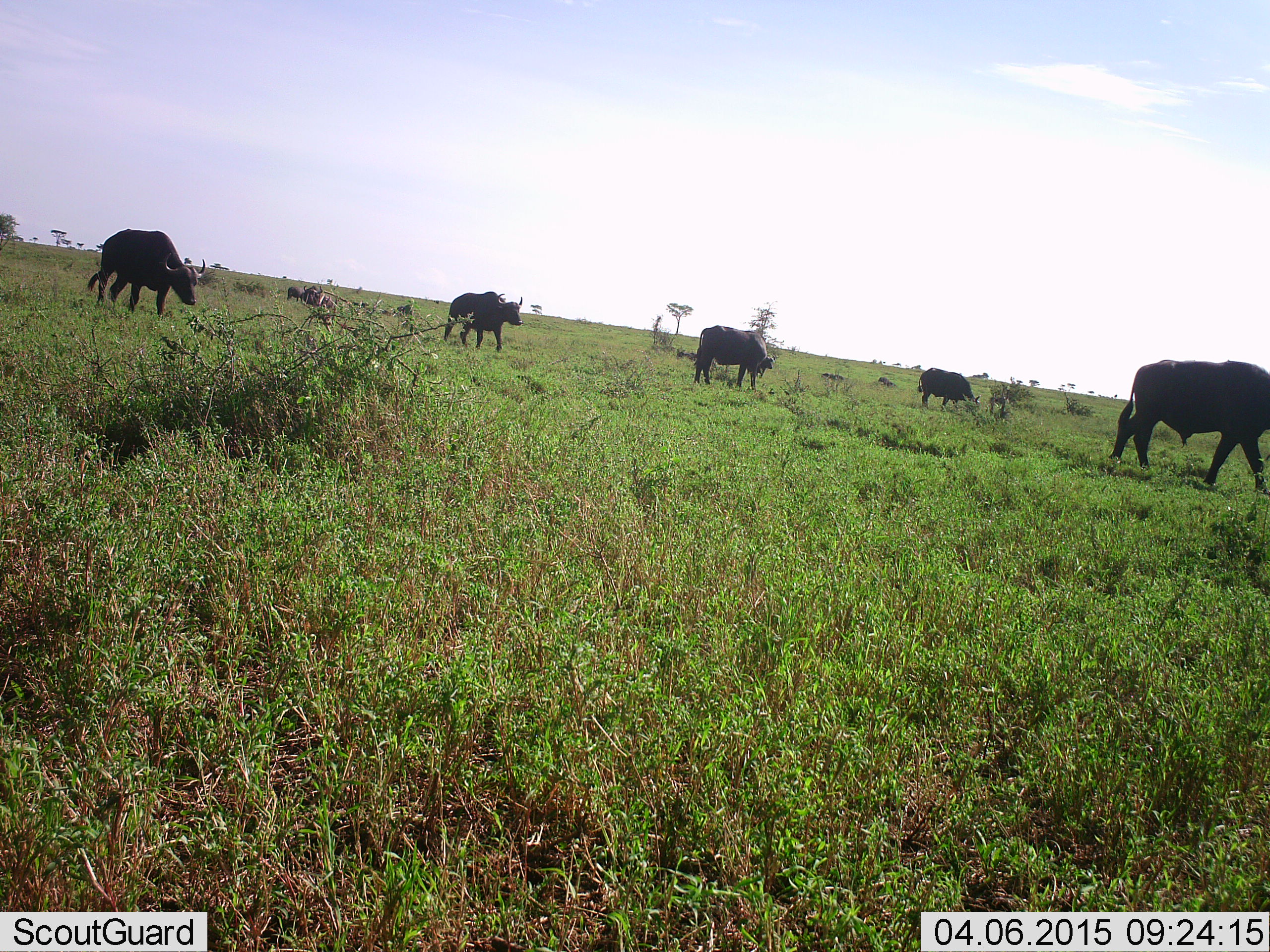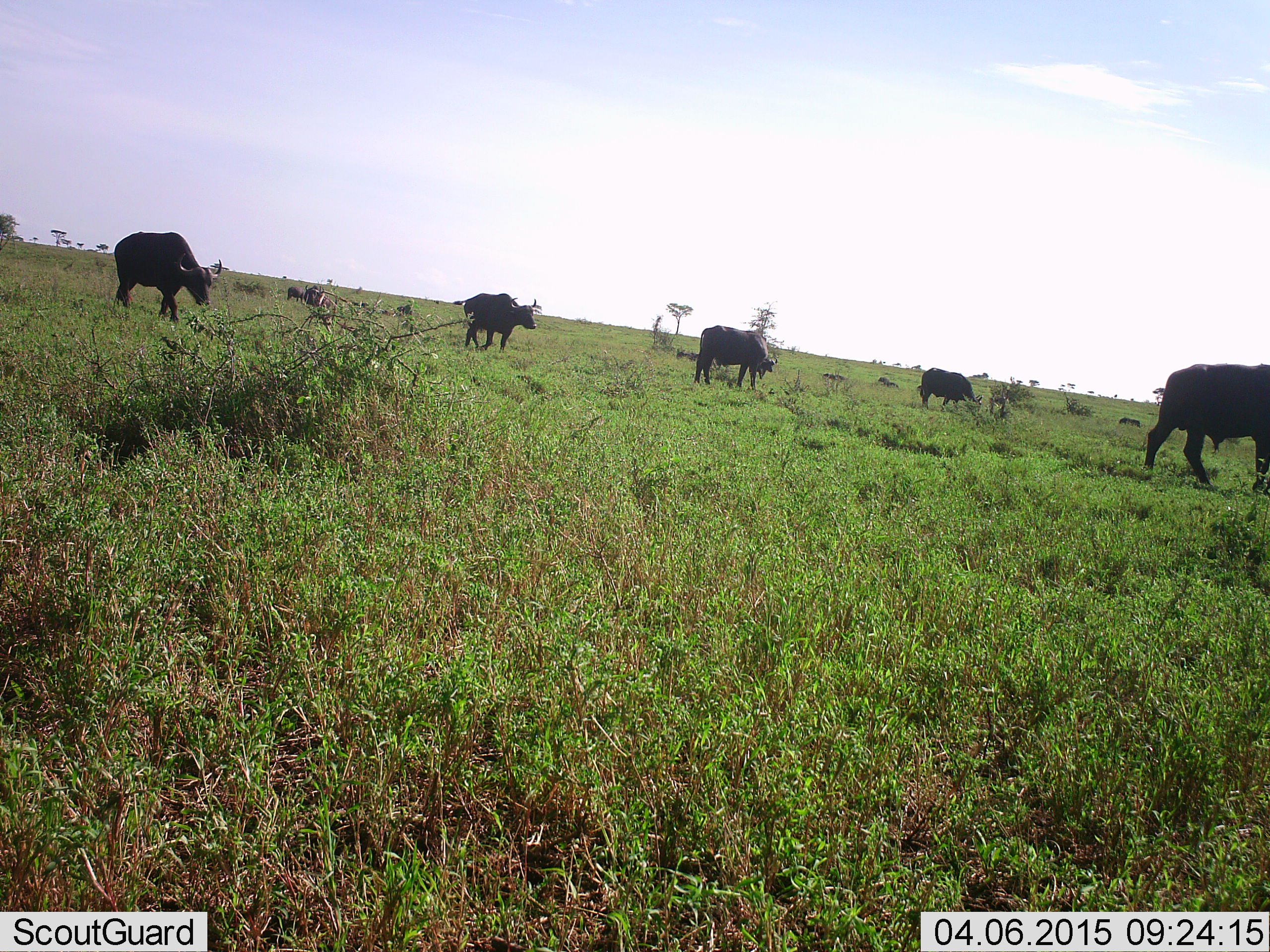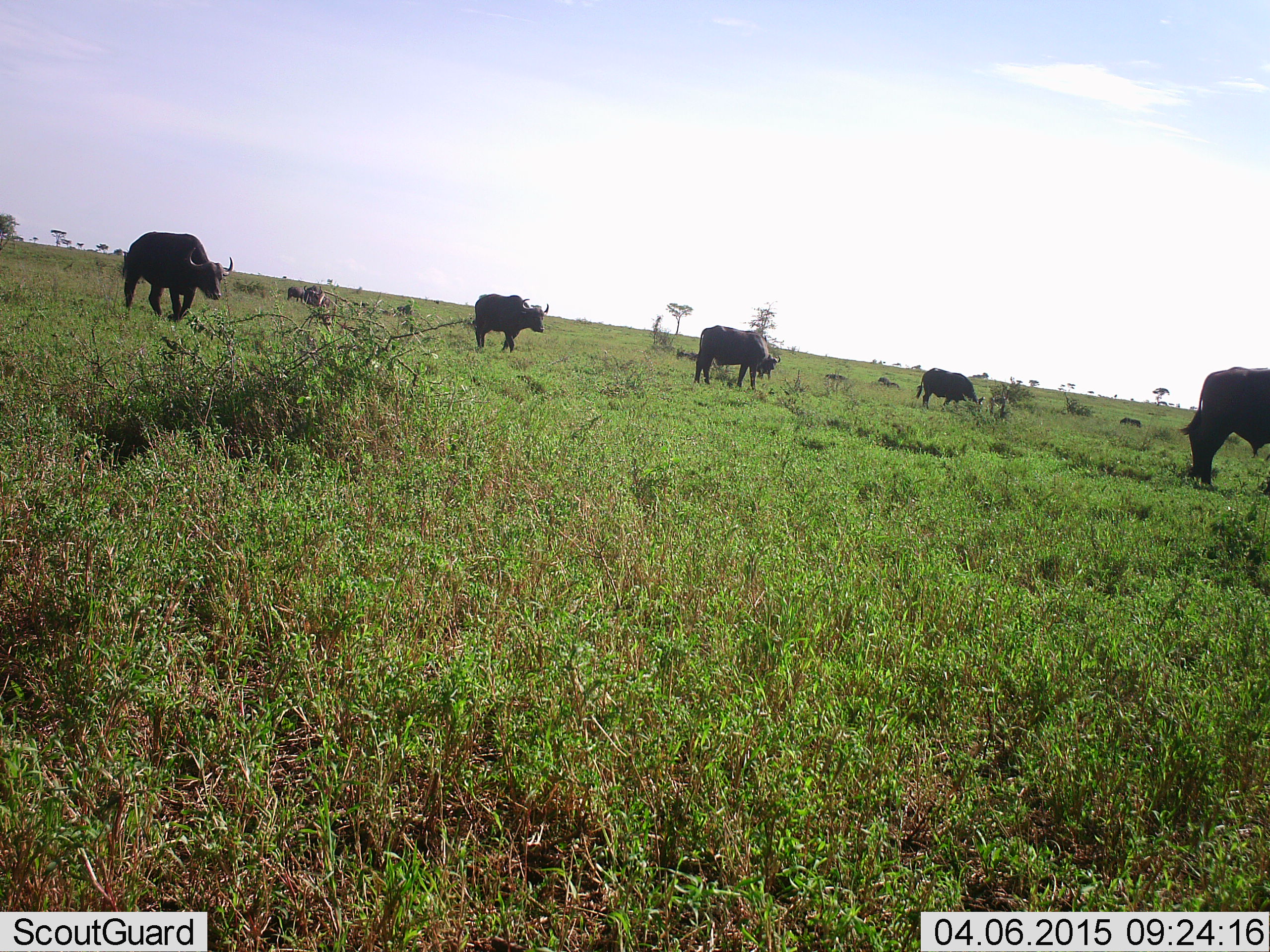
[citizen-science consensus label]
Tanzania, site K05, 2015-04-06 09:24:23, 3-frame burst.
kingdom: Animalia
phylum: Chordata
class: Mammalia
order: Artiodactyla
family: Bovidae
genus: Syncerus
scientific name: Syncerus caffer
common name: cape buffalo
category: buffalo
Buffalo (cape buffalo) (Syncerus caffer), count 7. Behavior (volunteer vote fractions): standing 30%, resting 10%, moving 80%, interacting 10%. Young present (vote fraction): 0%. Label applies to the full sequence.